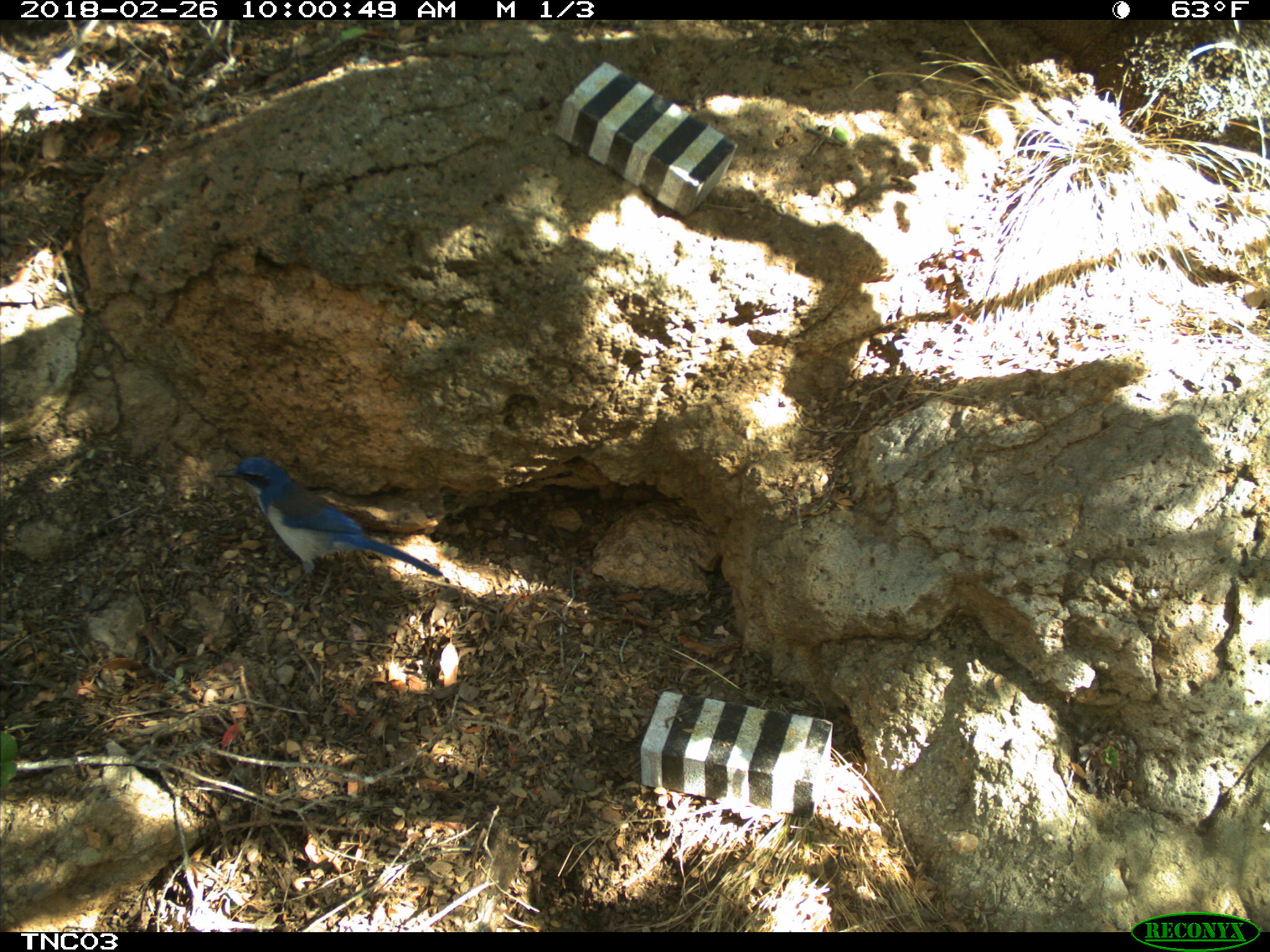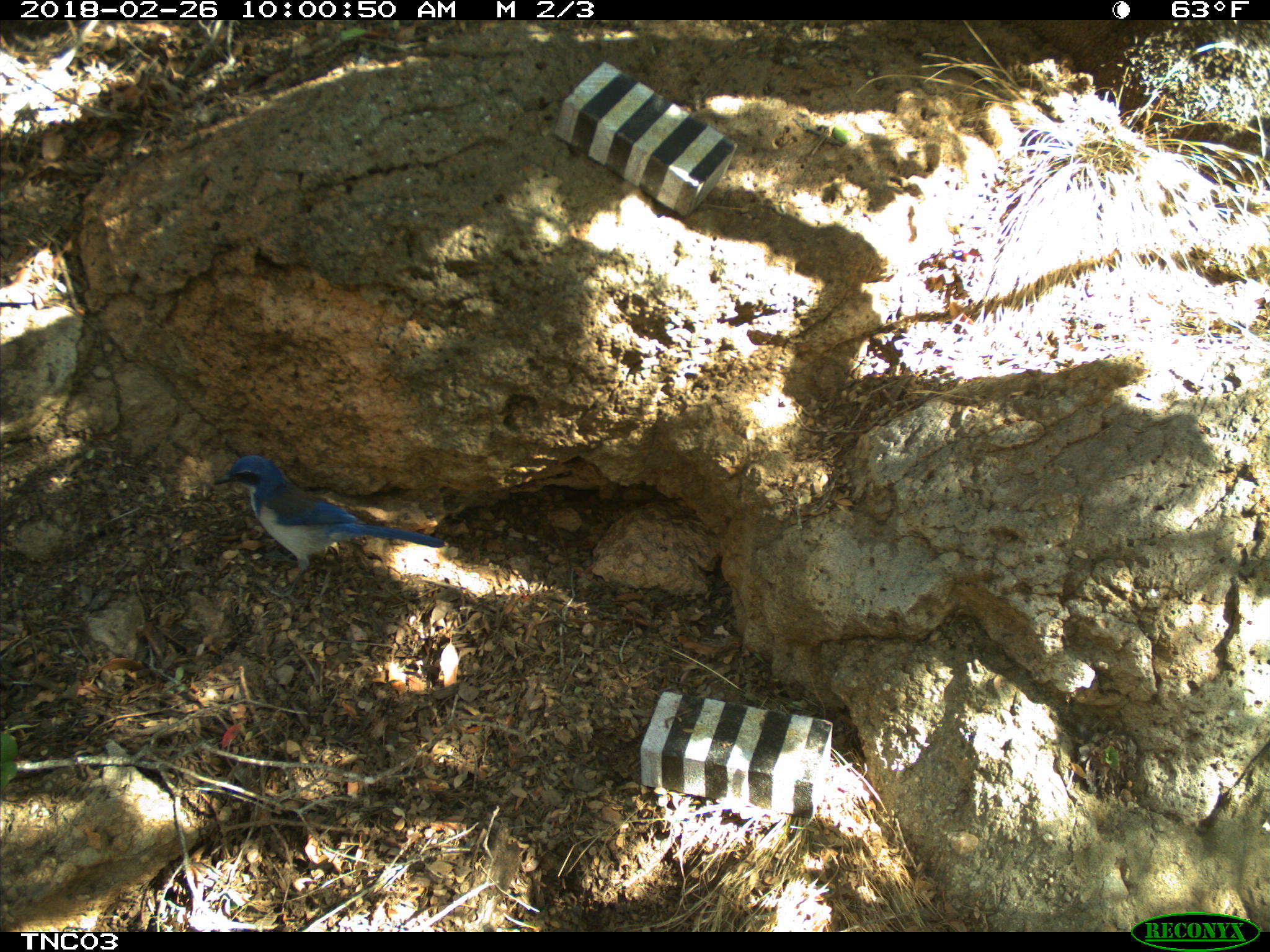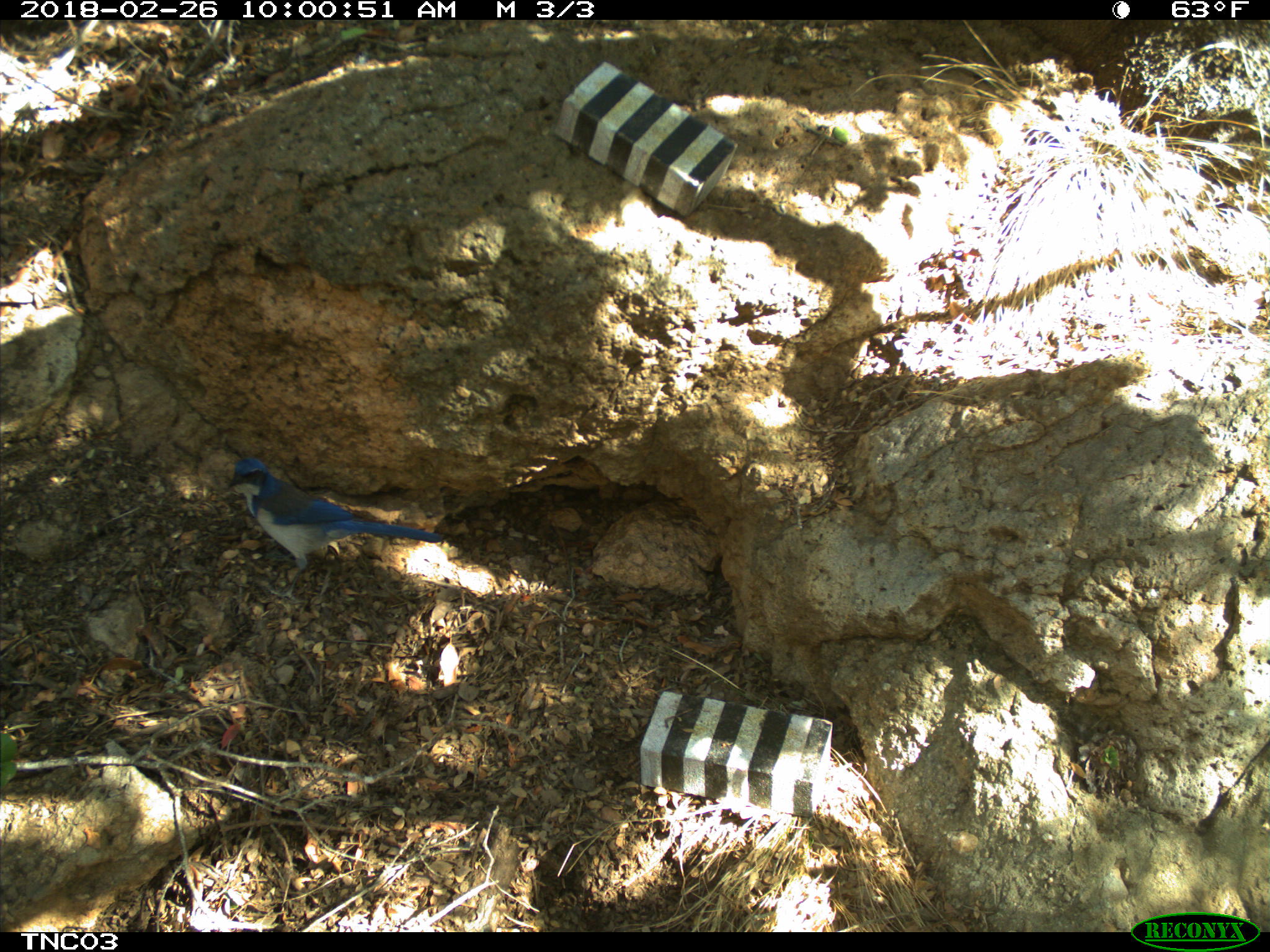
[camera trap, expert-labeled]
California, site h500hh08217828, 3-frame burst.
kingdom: Animalia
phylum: Chordata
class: Aves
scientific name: Aves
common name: bird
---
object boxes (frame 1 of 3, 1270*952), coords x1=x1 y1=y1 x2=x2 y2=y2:
bird: x1=215 y1=454 x2=445 y2=607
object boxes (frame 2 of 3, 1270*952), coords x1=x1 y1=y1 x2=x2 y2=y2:
bird: x1=213 y1=455 x2=444 y2=603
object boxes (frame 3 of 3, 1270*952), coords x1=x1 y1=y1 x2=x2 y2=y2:
bird: x1=223 y1=456 x2=445 y2=604